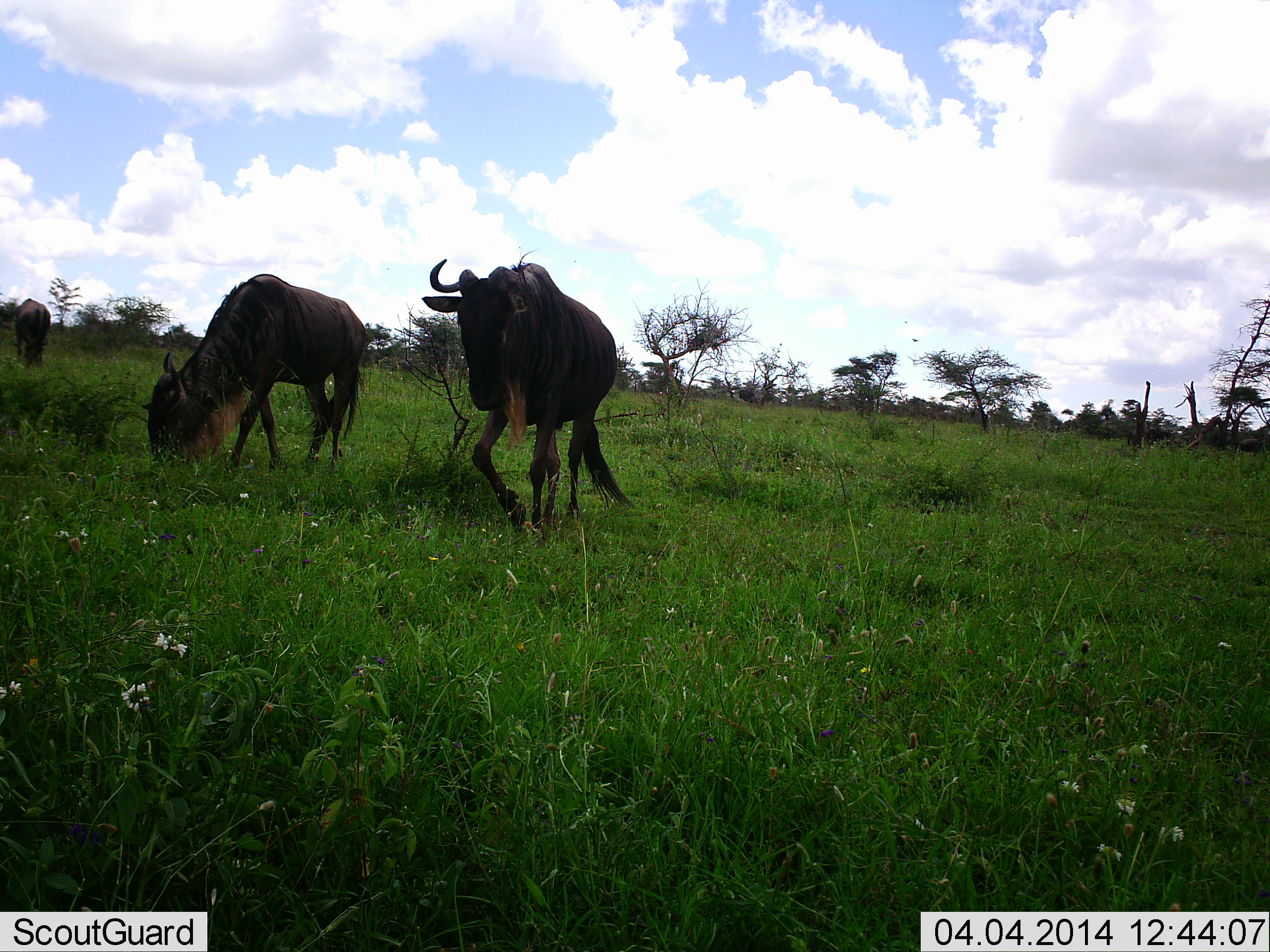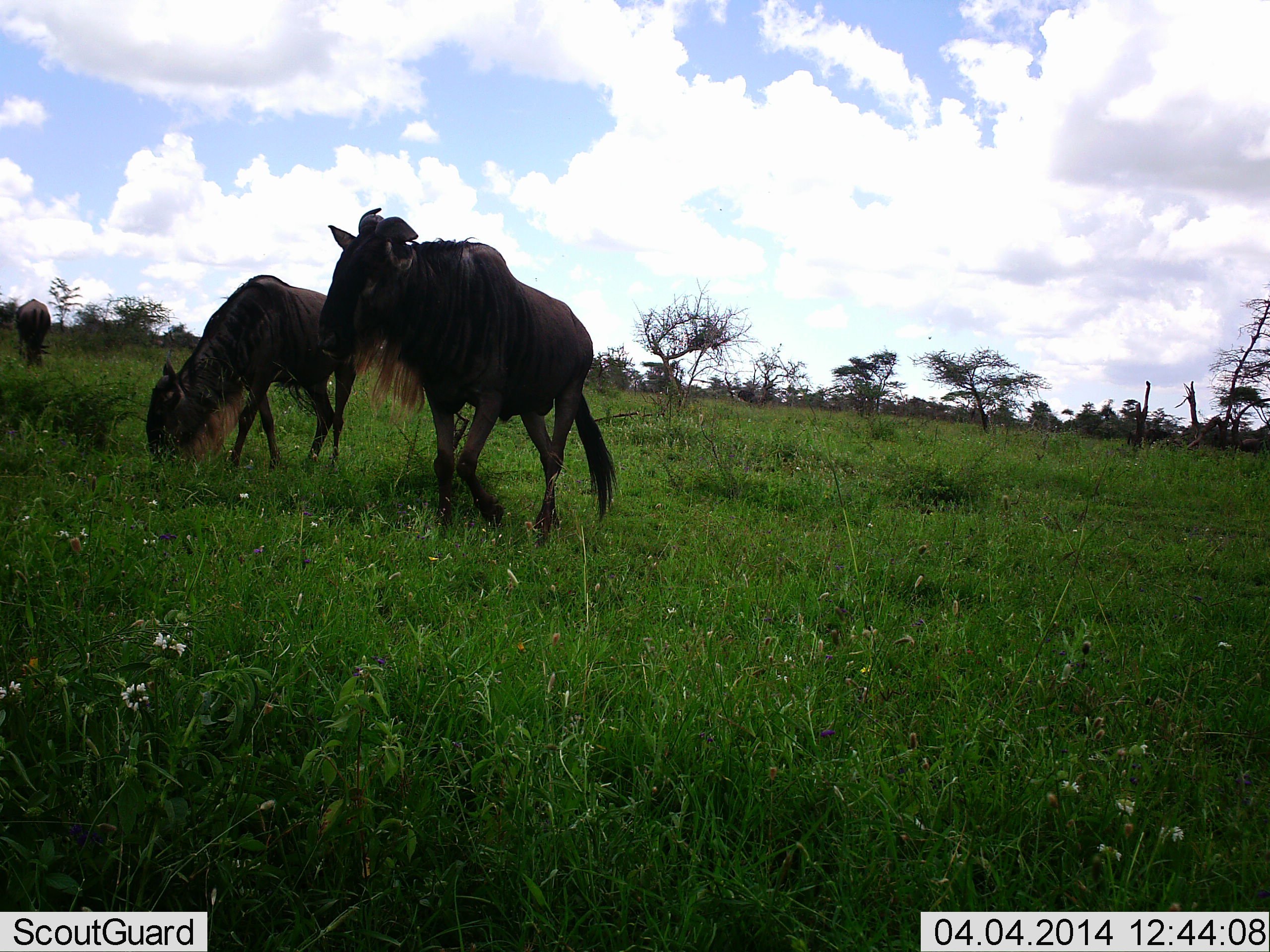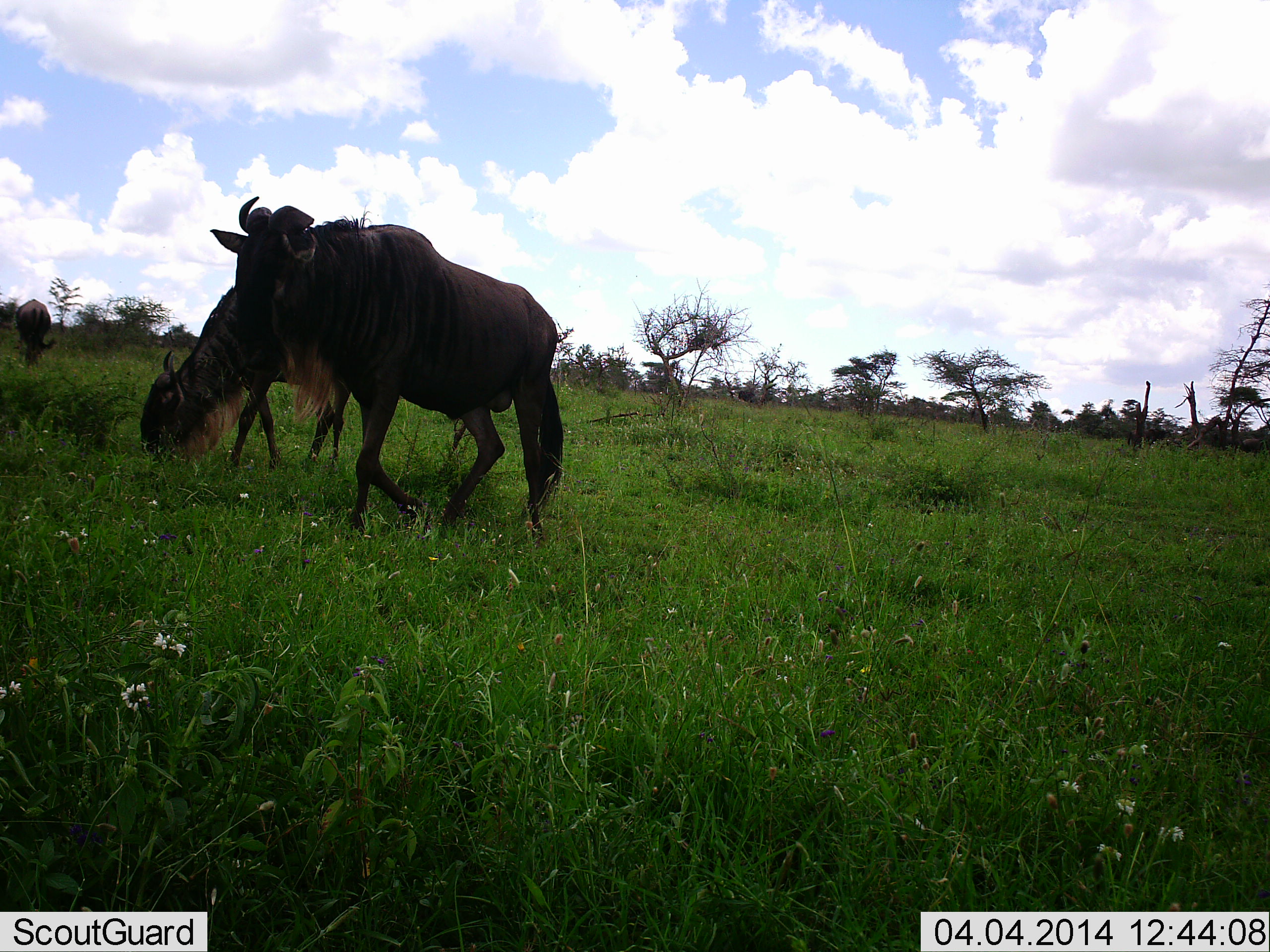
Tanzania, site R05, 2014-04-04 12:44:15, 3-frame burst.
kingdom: Animalia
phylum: Chordata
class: Mammalia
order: Artiodactyla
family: Bovidae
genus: Connochaetes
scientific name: Connochaetes taurinus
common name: blue wildebeest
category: wildebeest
Wildebeest (blue wildebeest) (Connochaetes taurinus), count 2. Behavior (volunteer vote fractions): standing 20%, resting 0%, moving 70%, interacting 0%. Young present (vote fraction): 0%. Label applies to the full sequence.